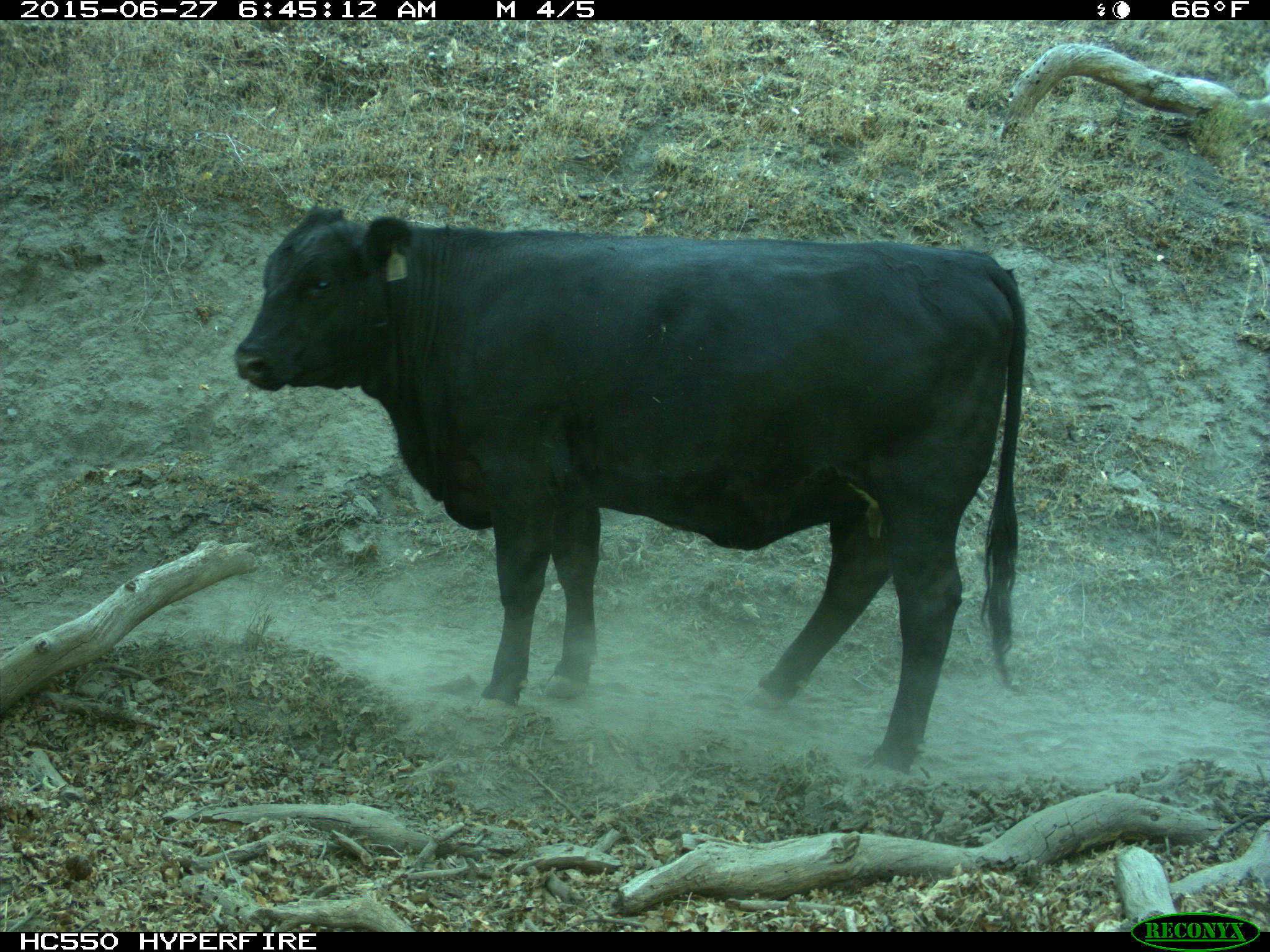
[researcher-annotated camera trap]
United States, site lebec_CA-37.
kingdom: Animalia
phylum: Chordata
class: Mammalia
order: Artiodactyla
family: Bovidae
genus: Bos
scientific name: Bos taurus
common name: domestic cow